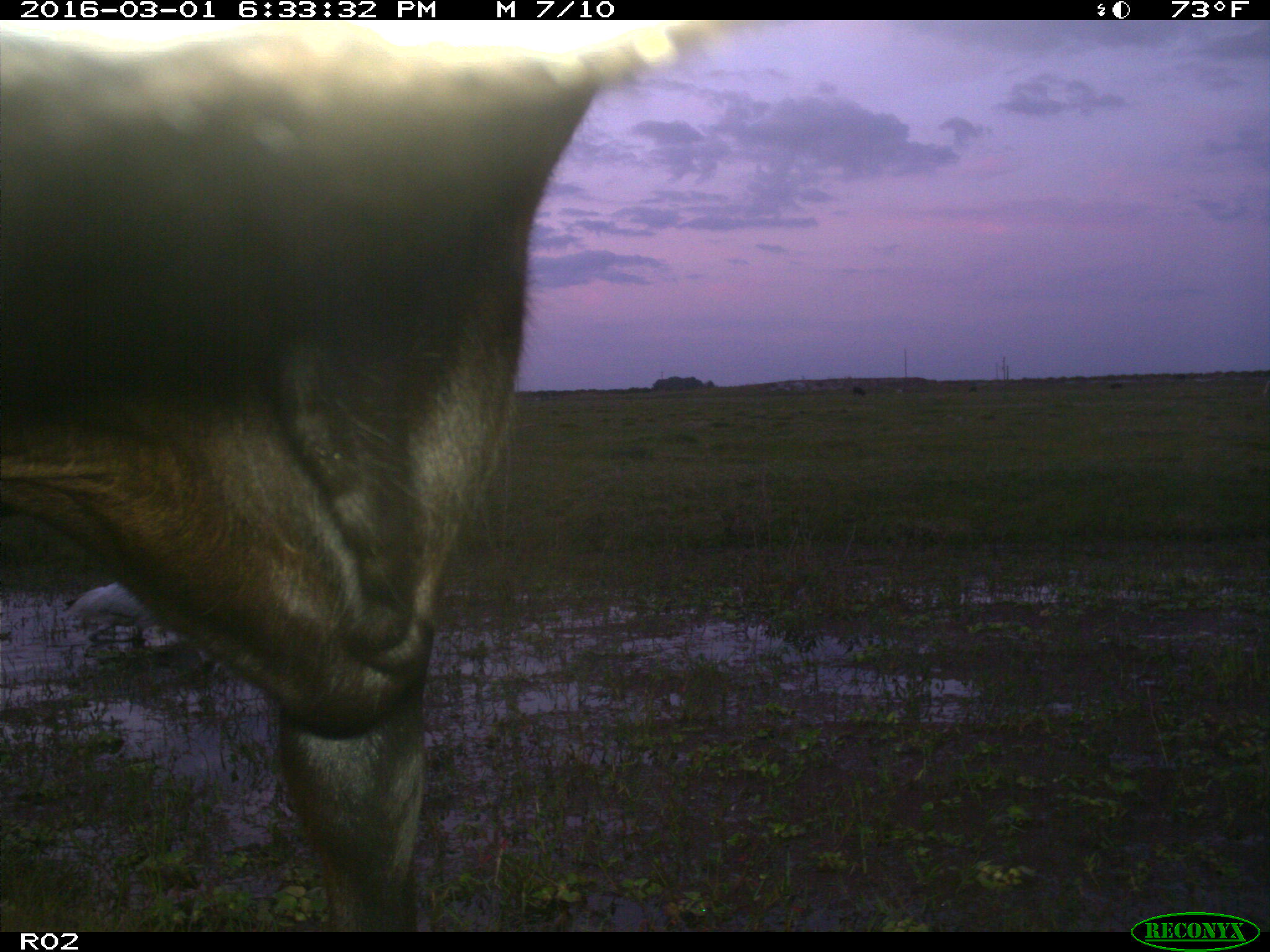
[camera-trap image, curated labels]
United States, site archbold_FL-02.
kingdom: Animalia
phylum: Chordata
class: Mammalia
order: Artiodactyla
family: Bovidae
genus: Bos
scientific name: Bos taurus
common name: domestic cow